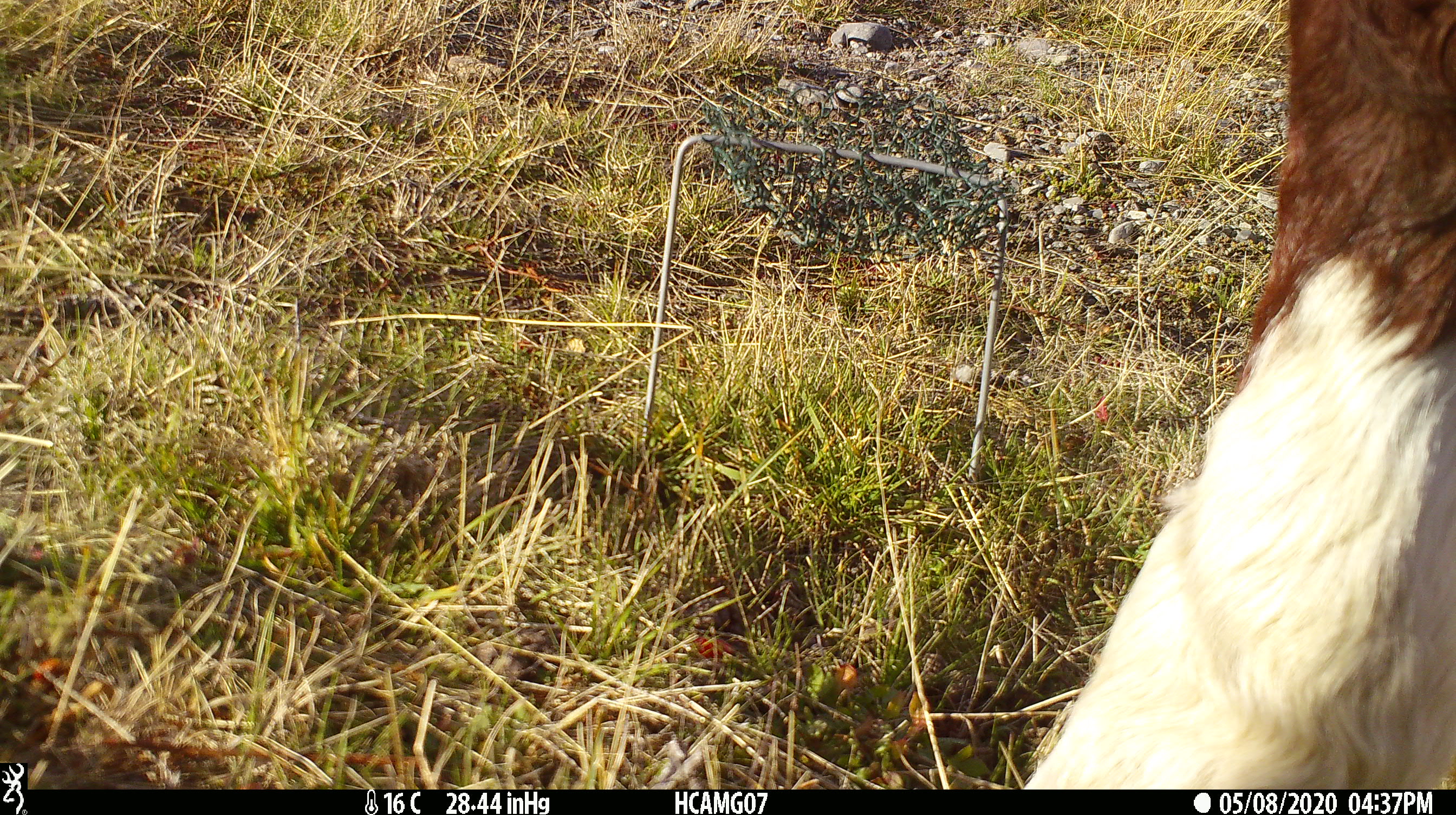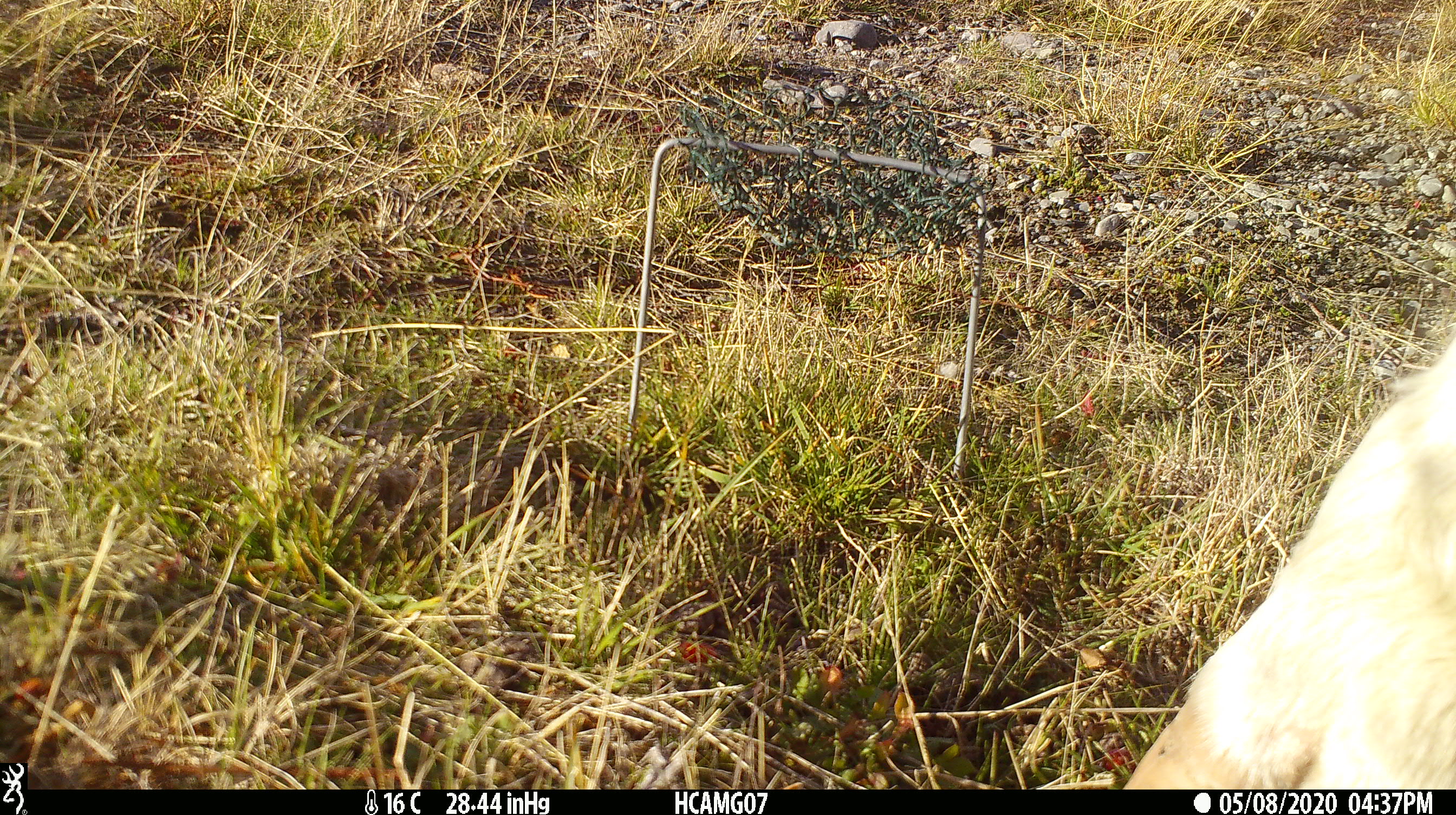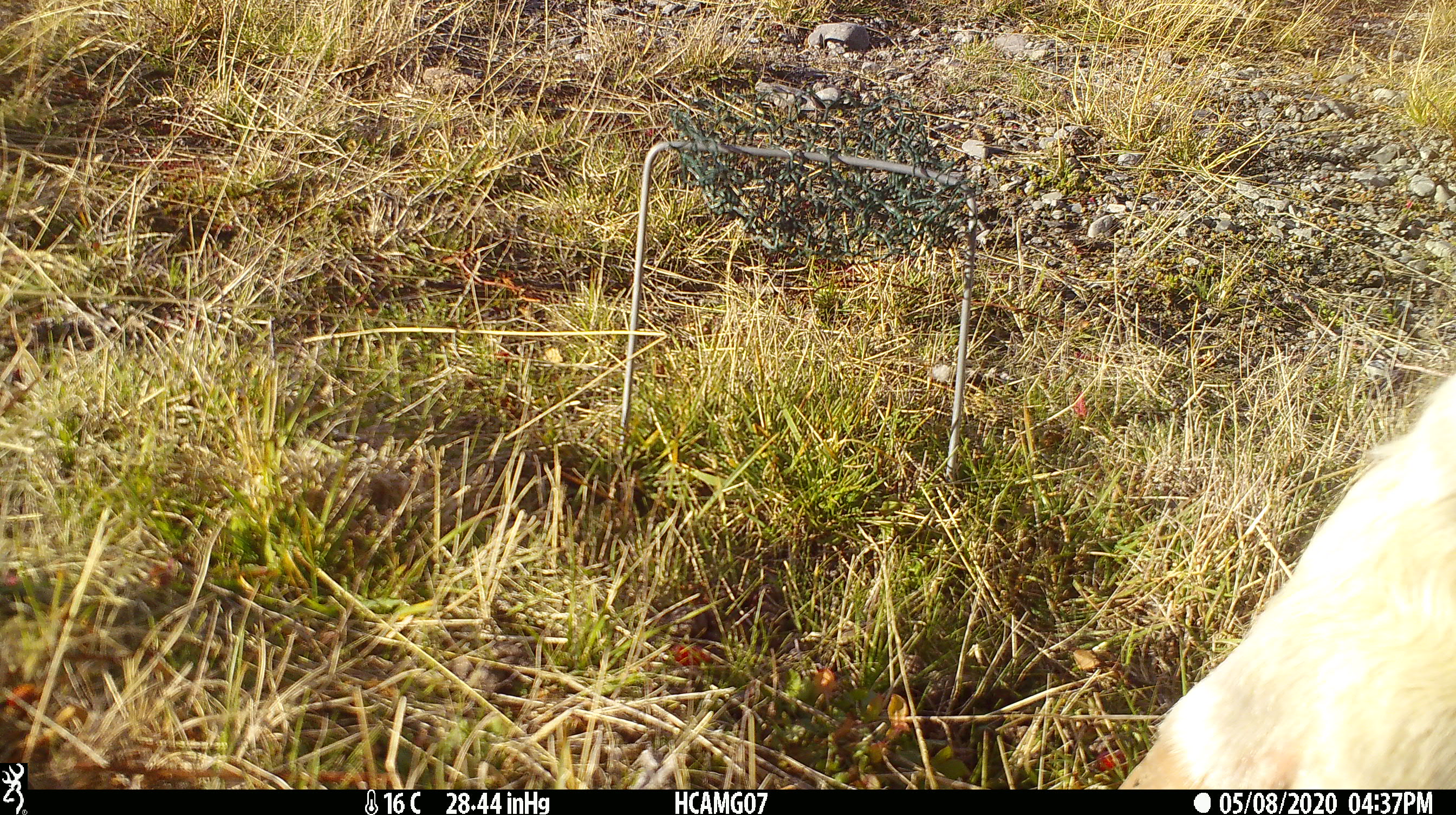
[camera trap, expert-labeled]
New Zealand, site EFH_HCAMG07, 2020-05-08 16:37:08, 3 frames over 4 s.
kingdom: Animalia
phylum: Chordata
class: Mammalia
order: Artiodactyla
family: Bovidae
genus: Bos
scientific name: Bos taurus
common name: domestic cow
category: cow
Cow (domestic cow) (Bos taurus).